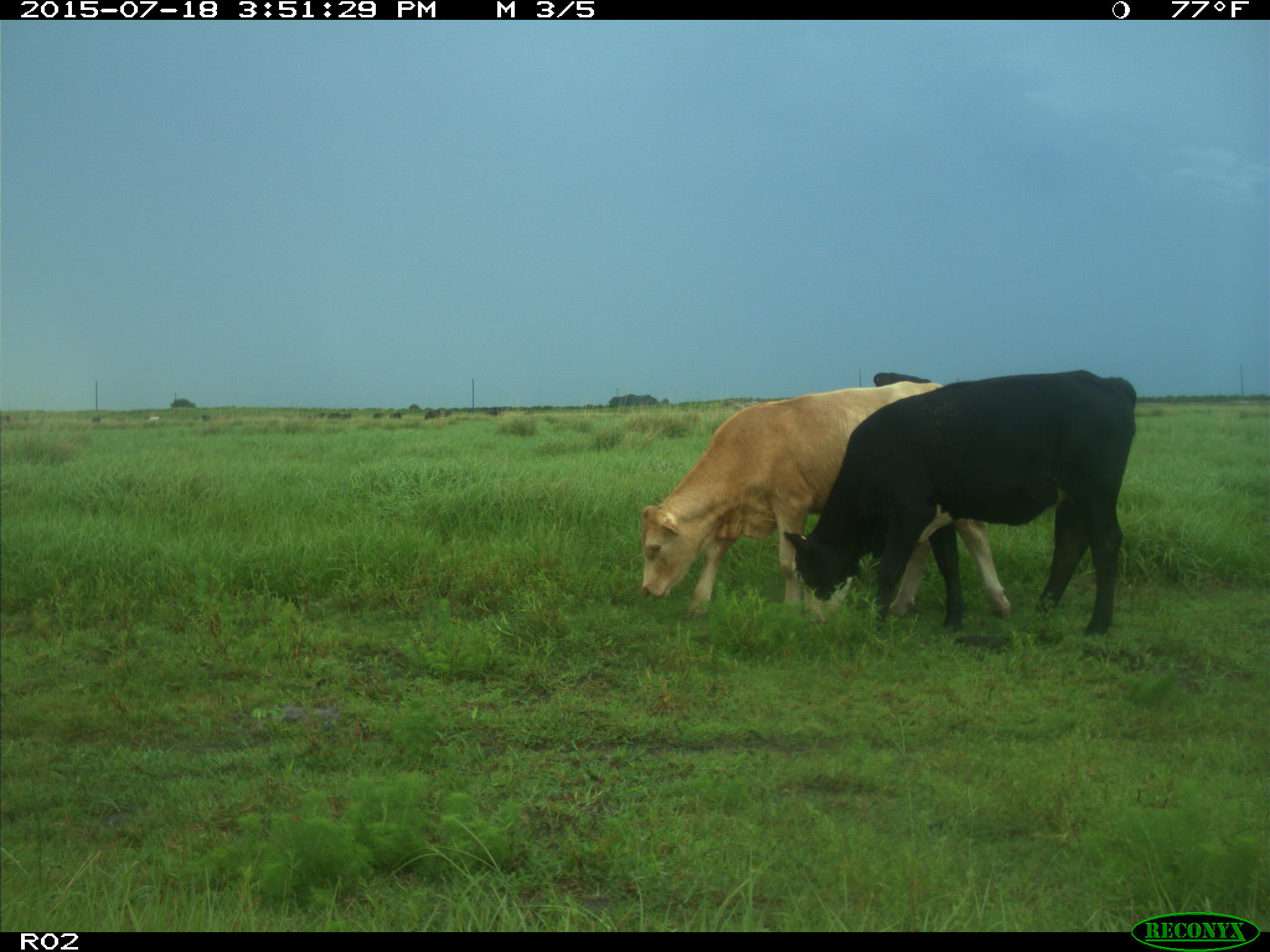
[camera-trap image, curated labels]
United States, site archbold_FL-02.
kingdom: Animalia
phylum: Chordata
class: Mammalia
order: Artiodactyla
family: Bovidae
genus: Bos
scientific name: Bos taurus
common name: domestic cow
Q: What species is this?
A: Bos taurus (domestic cow).